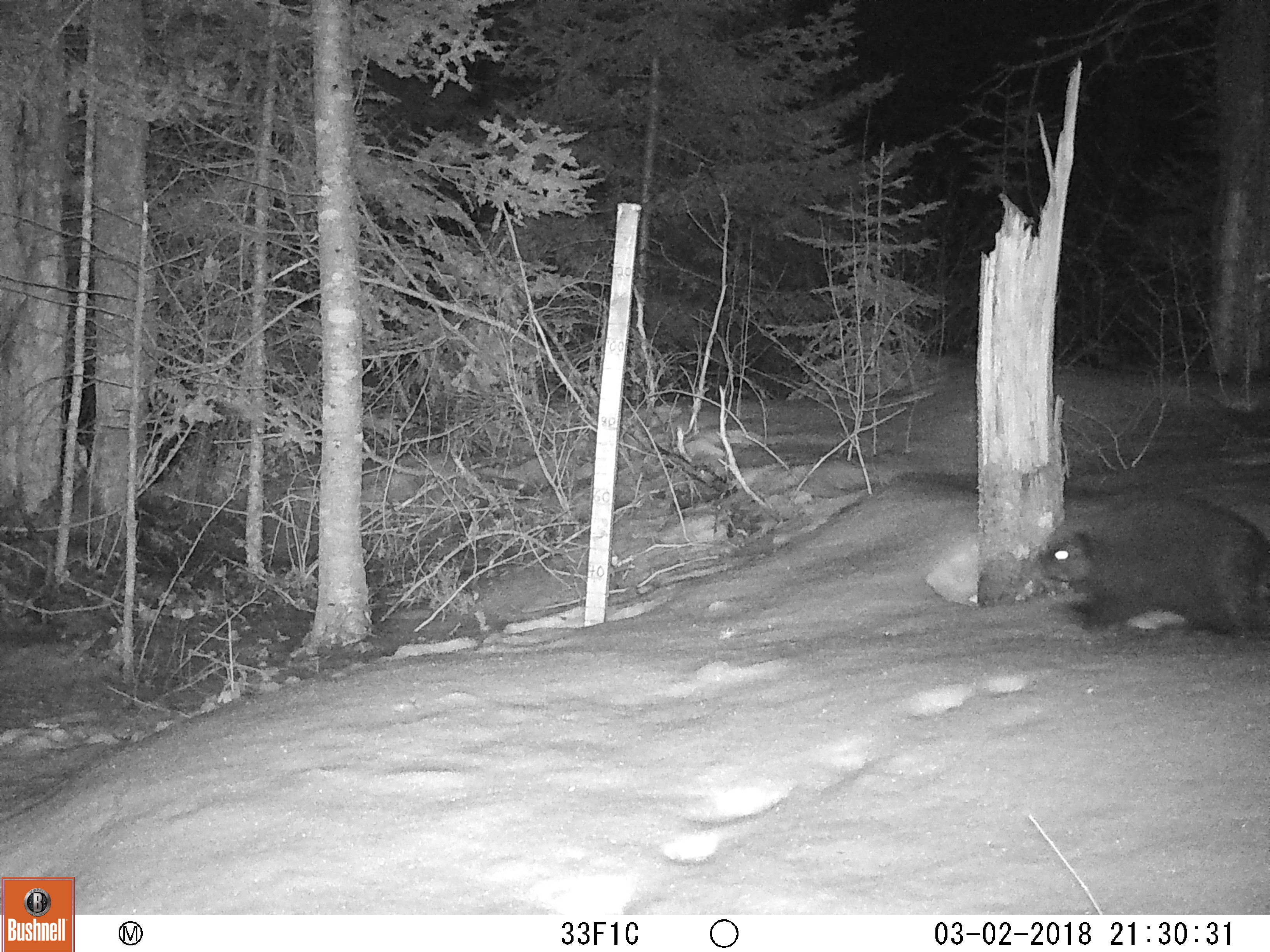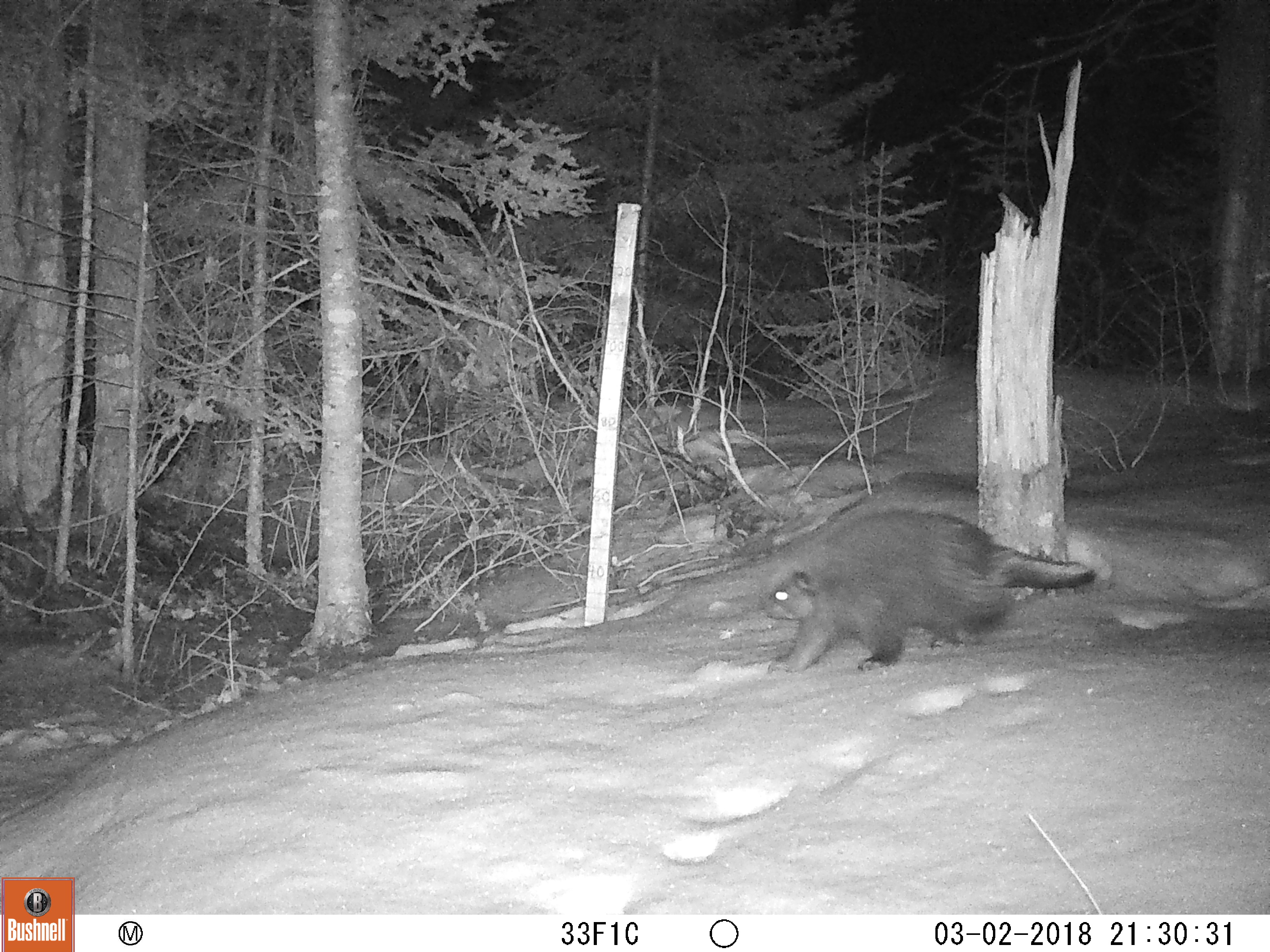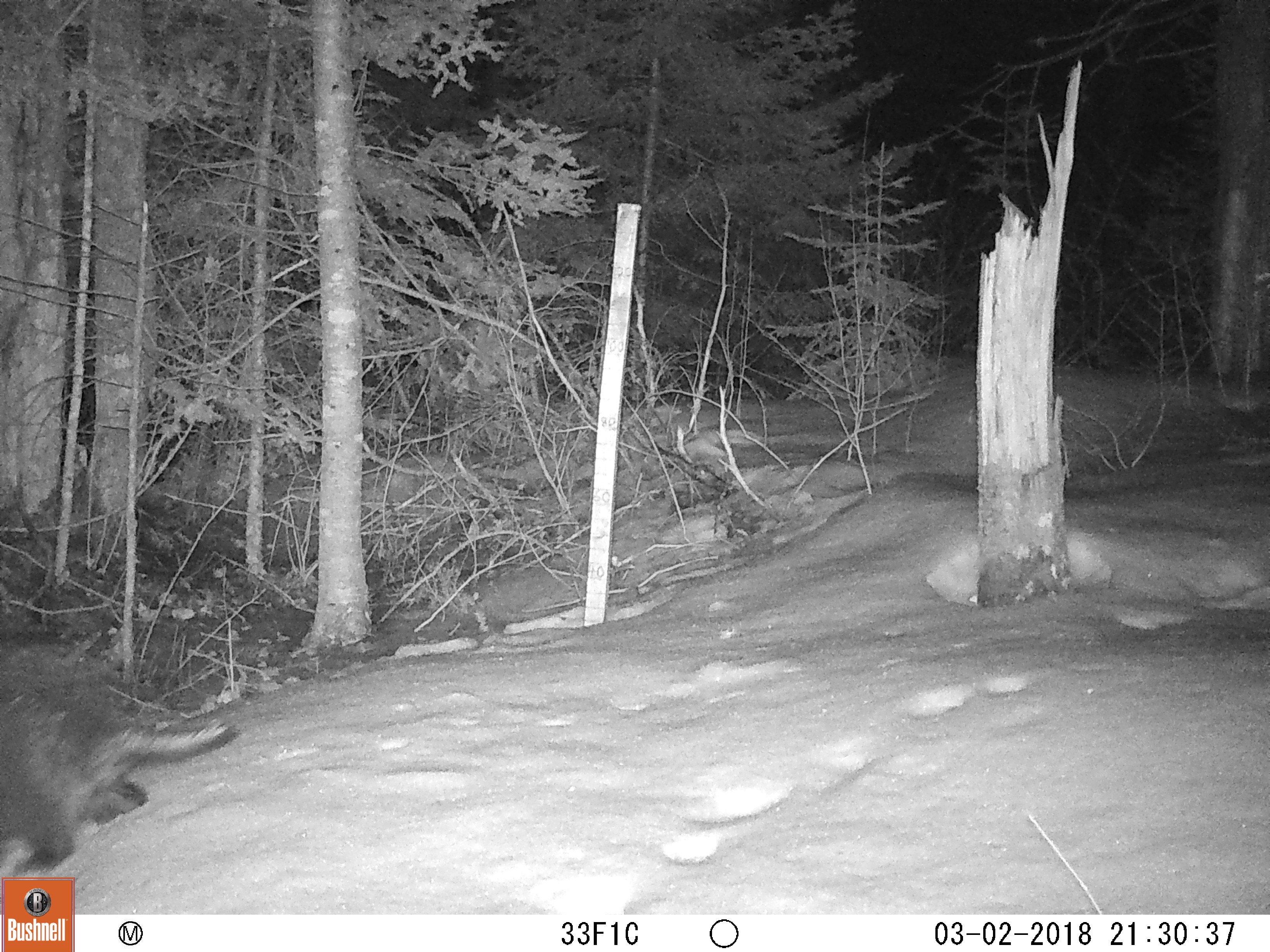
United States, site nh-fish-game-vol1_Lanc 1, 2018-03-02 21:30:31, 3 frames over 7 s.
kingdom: Animalia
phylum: Chordata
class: Mammalia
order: Rodentia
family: Erethizontidae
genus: Erethizon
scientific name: Erethizon dorsatum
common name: porcupine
Porcupine (Erethizon dorsatum).